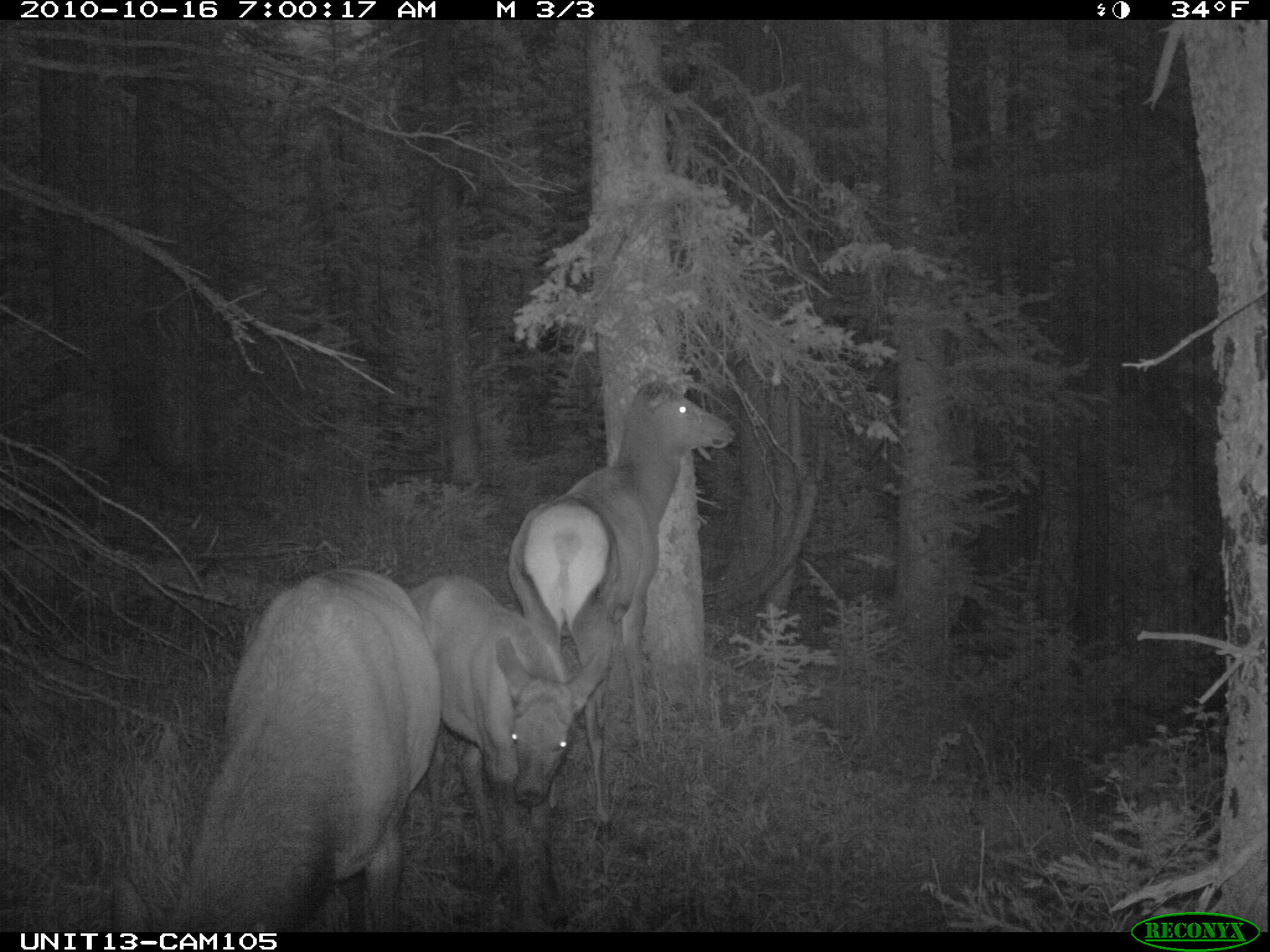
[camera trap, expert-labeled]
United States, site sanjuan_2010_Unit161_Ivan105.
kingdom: Animalia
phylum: Chordata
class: Mammalia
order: Artiodactyla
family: Cervidae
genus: Cervus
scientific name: Cervus elaphus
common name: red deer